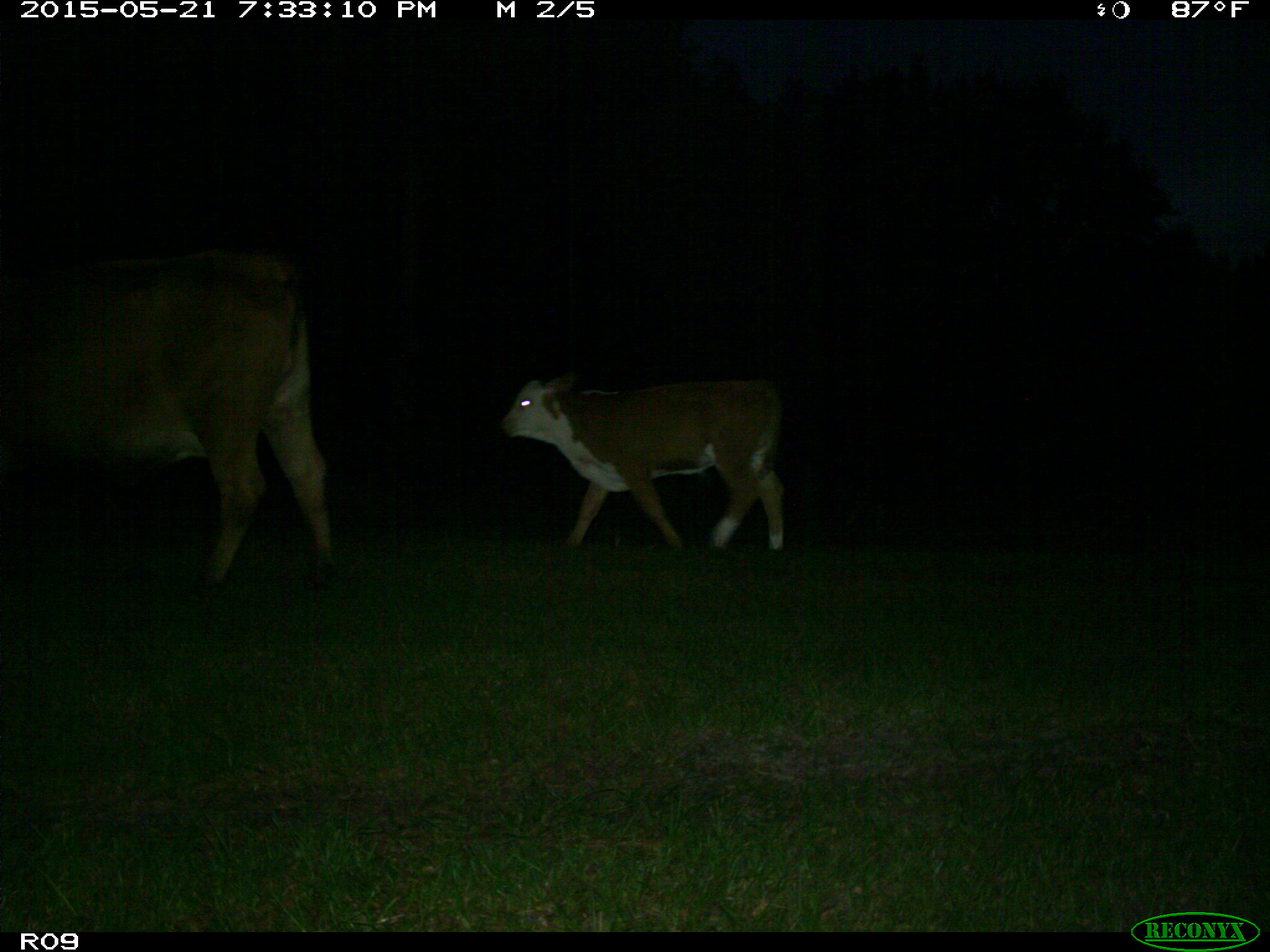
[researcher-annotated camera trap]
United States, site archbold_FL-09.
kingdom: Animalia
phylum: Chordata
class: Mammalia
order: Artiodactyla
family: Bovidae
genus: Bos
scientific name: Bos taurus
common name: domestic cow